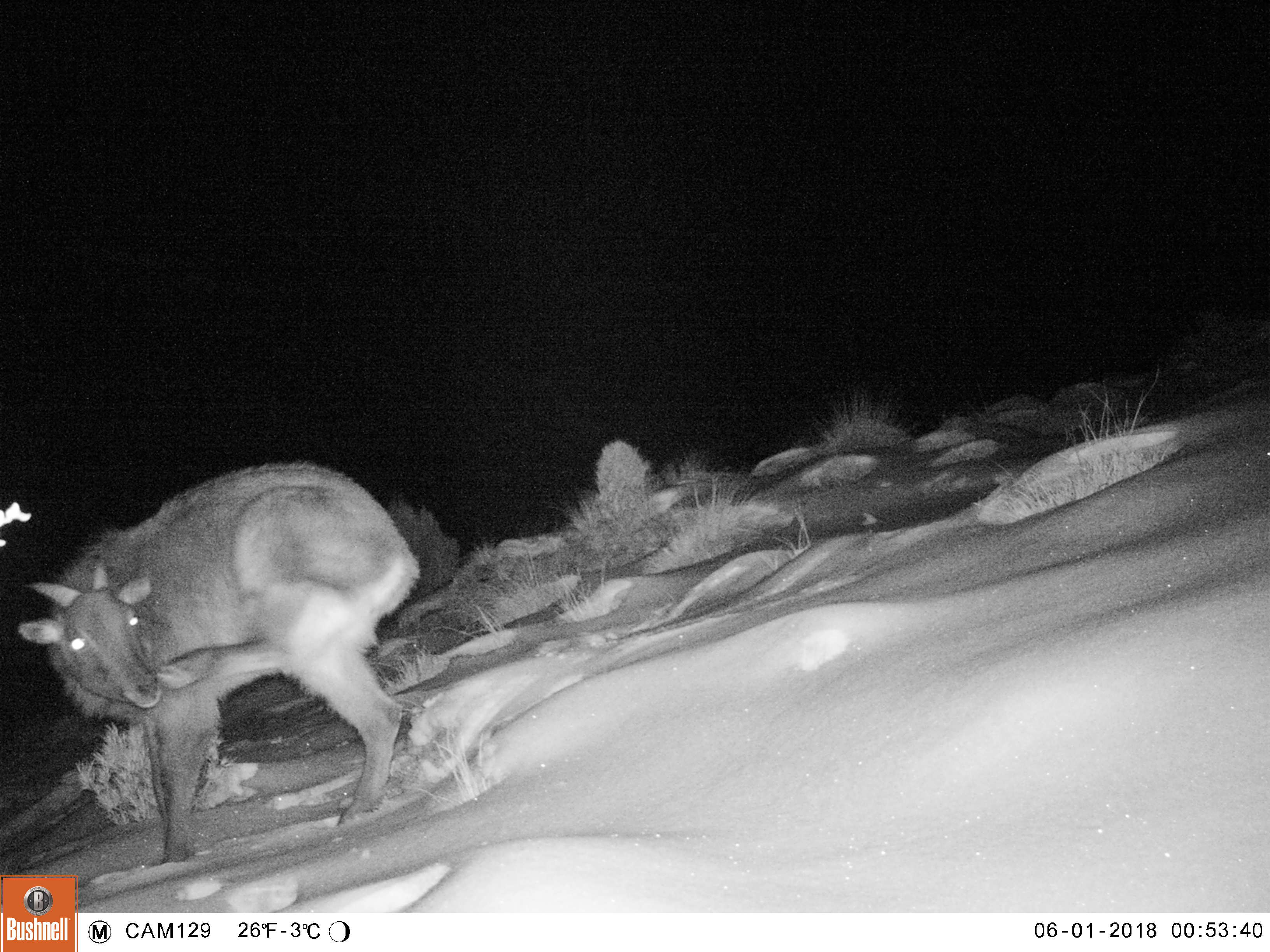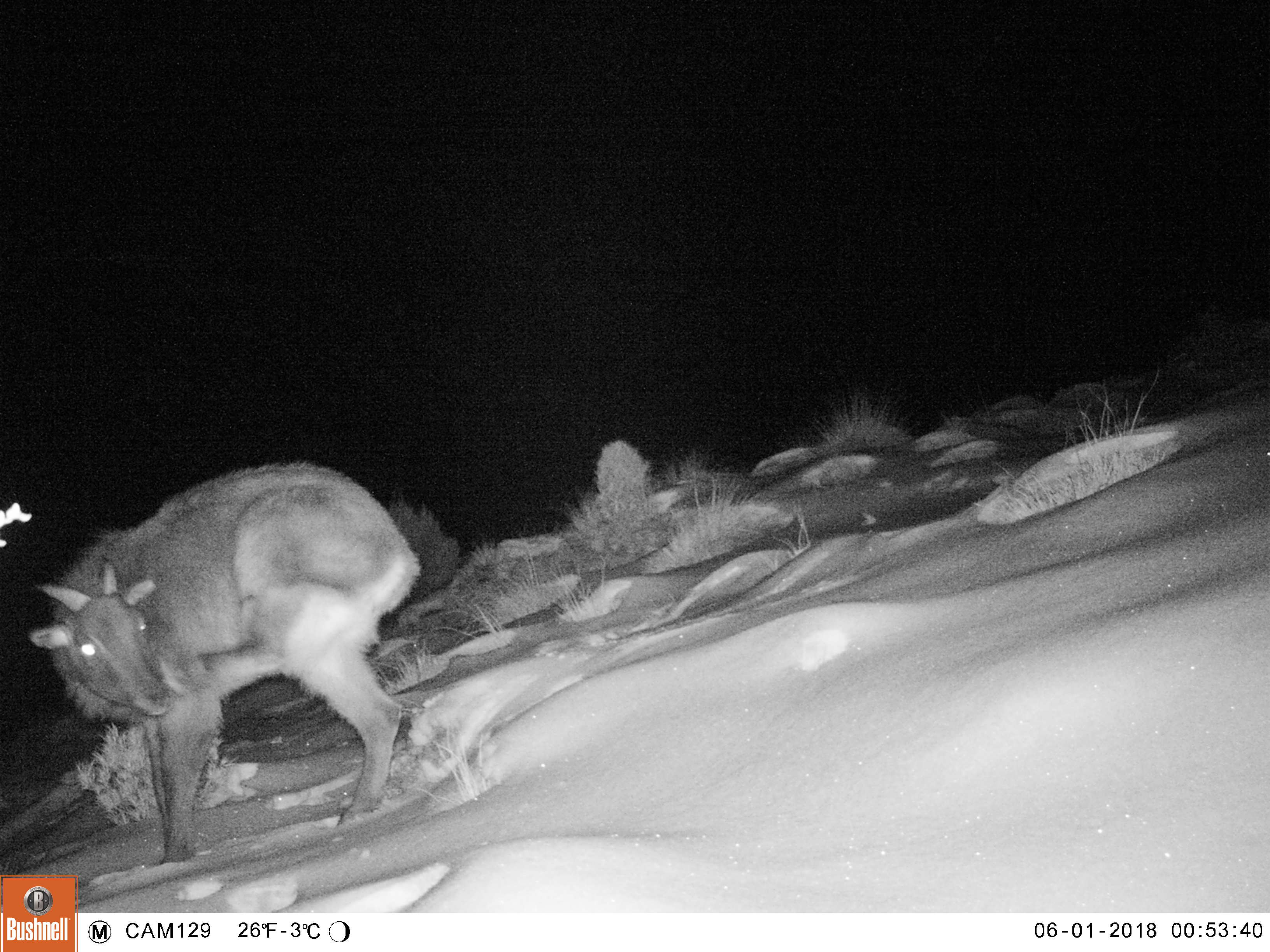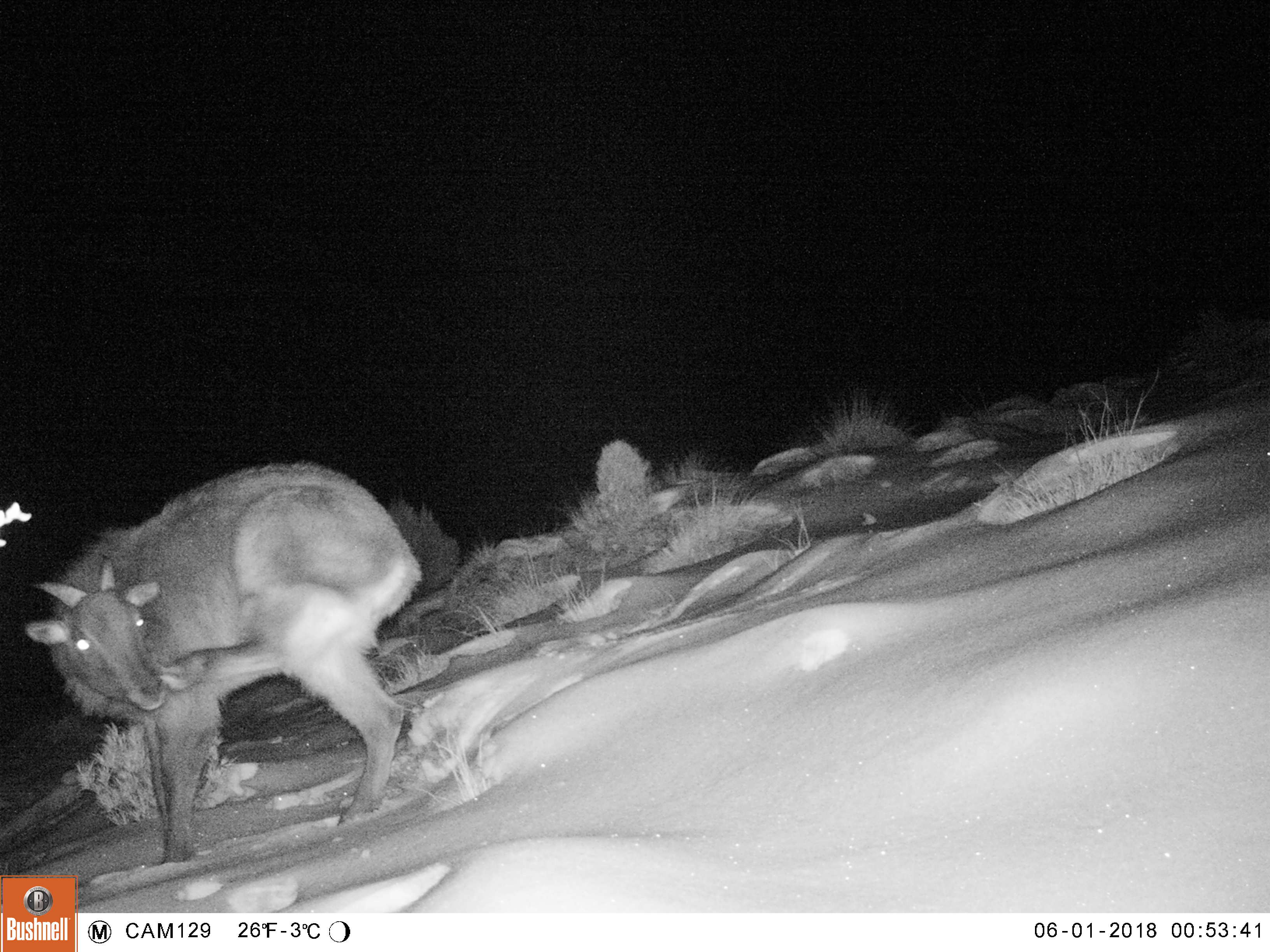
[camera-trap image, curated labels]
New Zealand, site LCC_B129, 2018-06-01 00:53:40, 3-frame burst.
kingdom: Animalia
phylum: Chordata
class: Mammalia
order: Artiodactyla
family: Bovidae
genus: Nilgiritragus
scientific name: Nilgiritragus hylocrius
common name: tahr